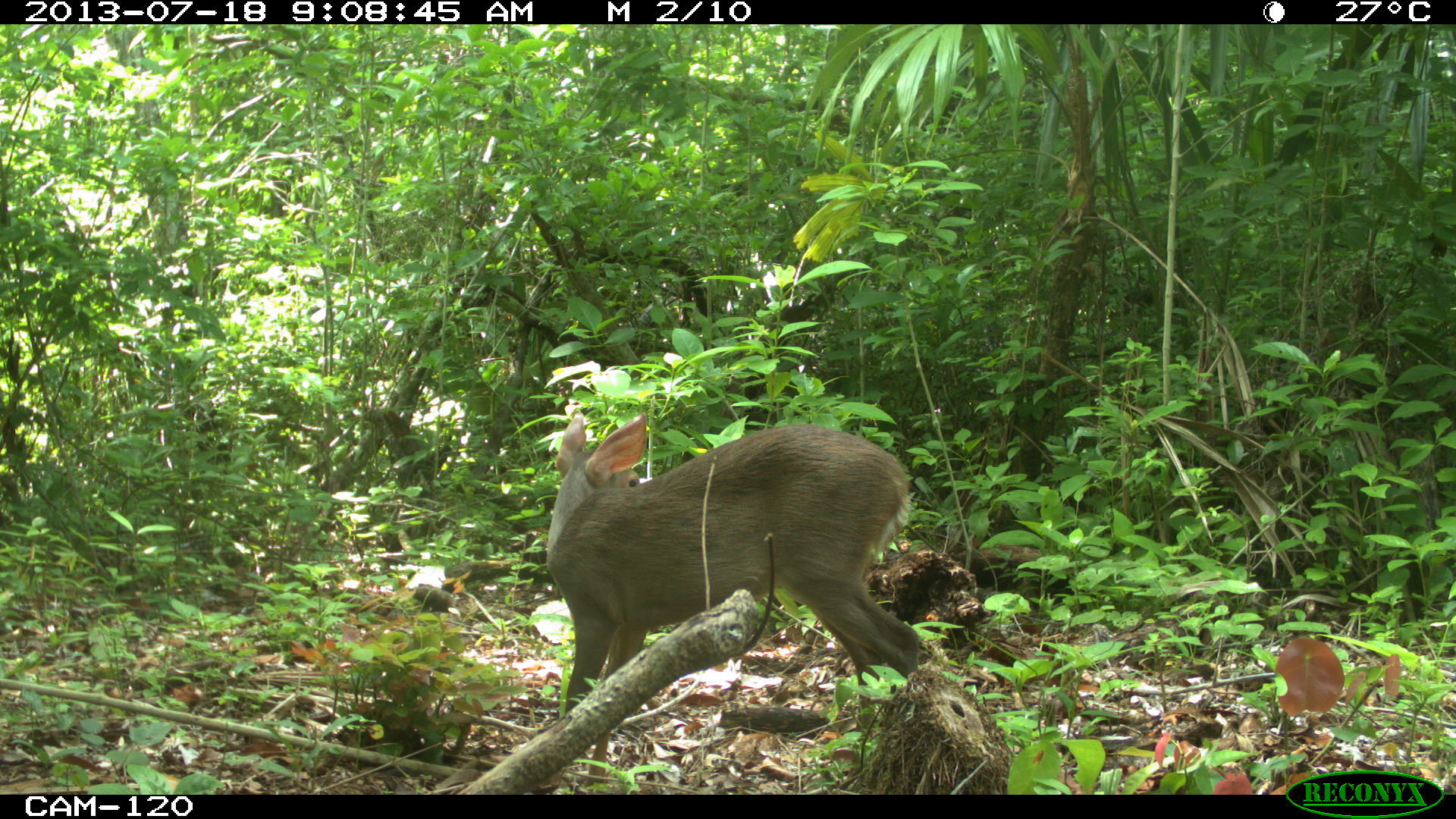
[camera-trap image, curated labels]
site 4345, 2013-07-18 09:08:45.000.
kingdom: Animalia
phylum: Chordata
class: Mammalia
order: Artiodactyla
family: Cervidae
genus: Odocoileus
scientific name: Odocoileus virginianus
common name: white-tailed deer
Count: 1.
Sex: female.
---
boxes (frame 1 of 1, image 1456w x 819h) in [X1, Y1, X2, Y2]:
odocoileus virginianus: [544, 409, 921, 787]